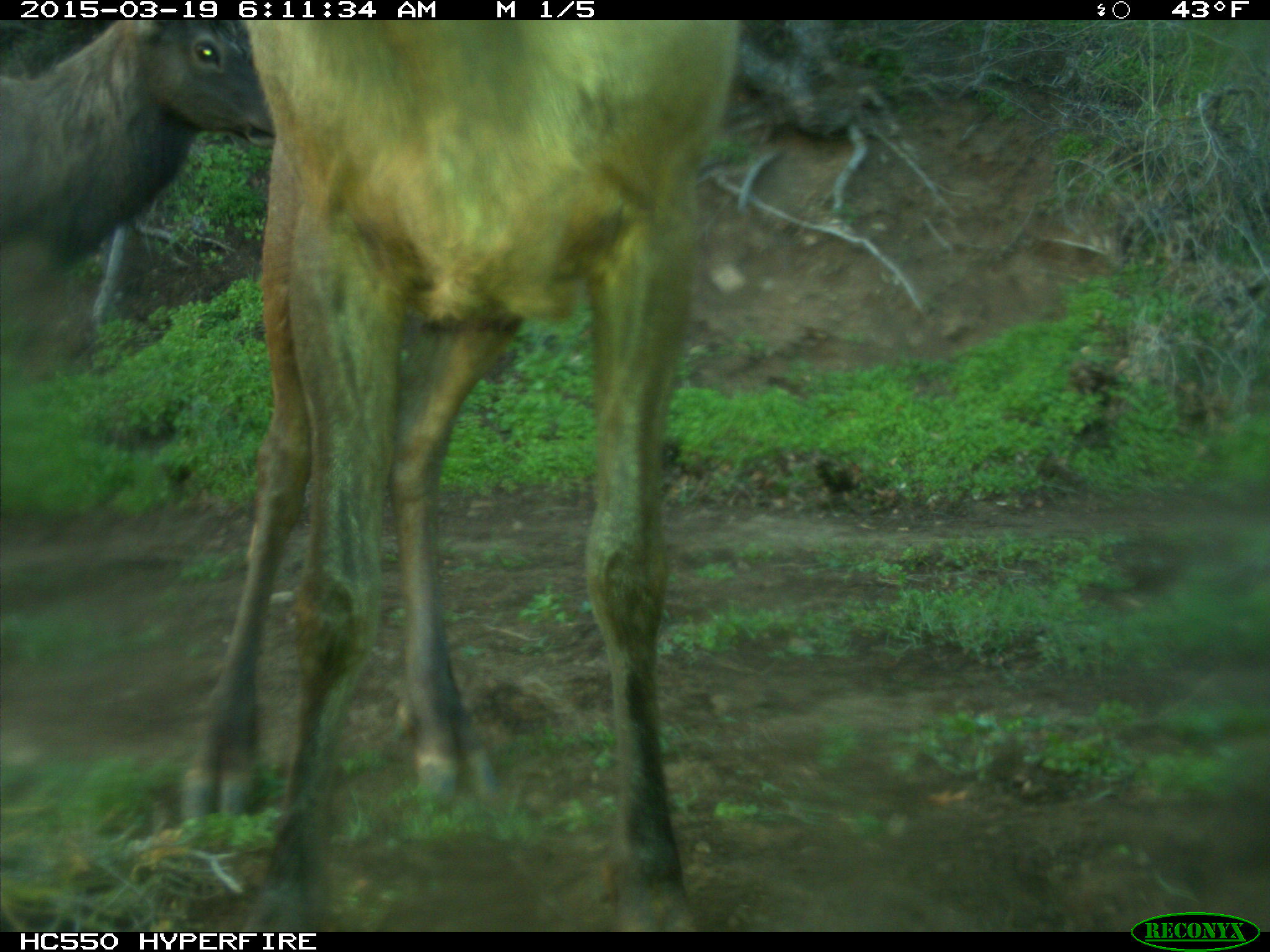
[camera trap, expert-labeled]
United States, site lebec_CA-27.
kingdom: Animalia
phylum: Chordata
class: Mammalia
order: Artiodactyla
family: Cervidae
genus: Cervus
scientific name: Cervus canadensis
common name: elk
Cervus canadensis (elk).